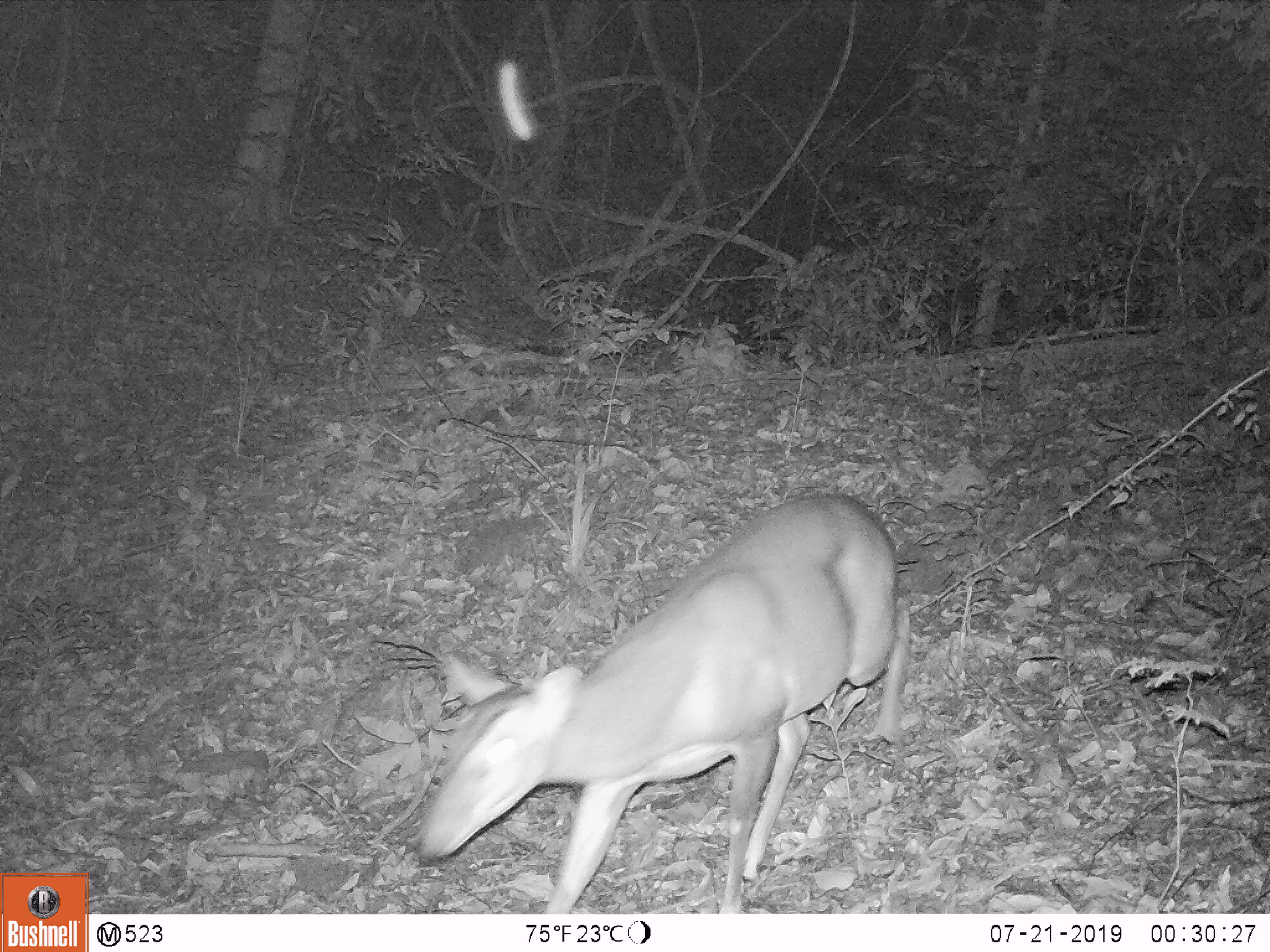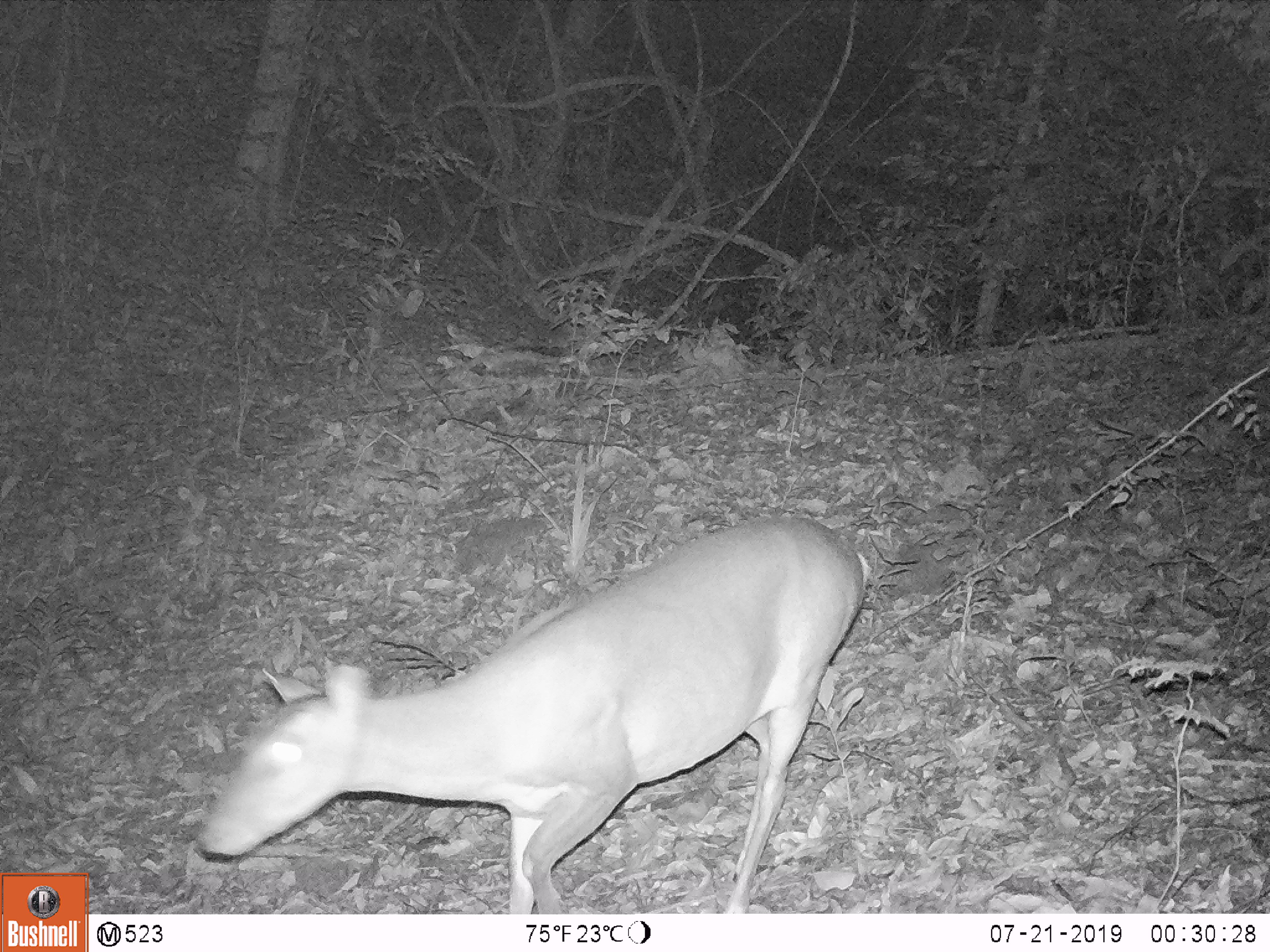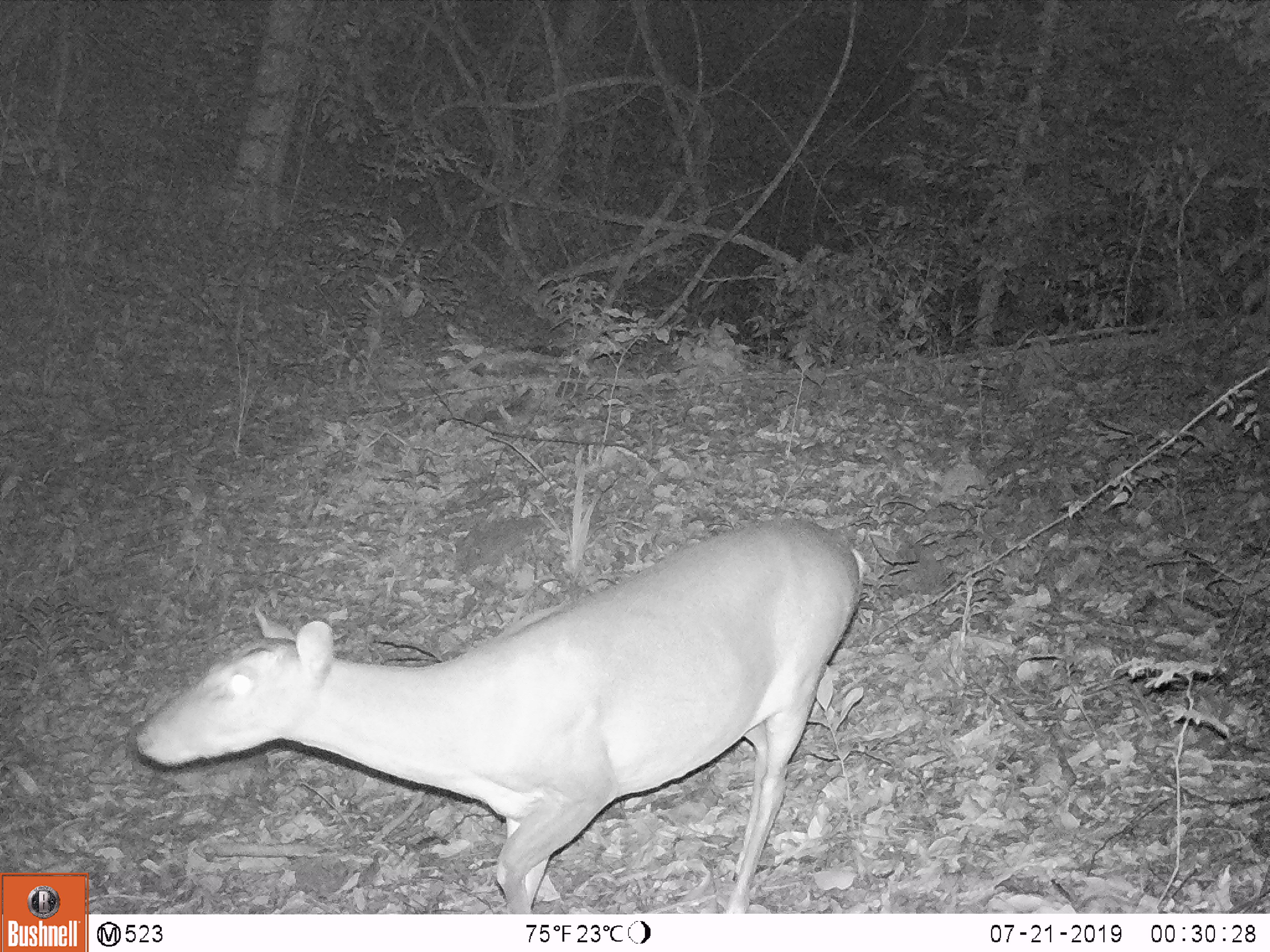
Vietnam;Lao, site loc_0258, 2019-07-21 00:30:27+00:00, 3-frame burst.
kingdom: Animalia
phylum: Chordata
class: Mammalia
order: Artiodactyla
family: Cervidae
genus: Muntiacus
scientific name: Muntiacus vuquangensis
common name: large-antlered muntjac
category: large antlered muntjac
Large antlered muntjac (large-antlered muntjac) (Muntiacus vuquangensis). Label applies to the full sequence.